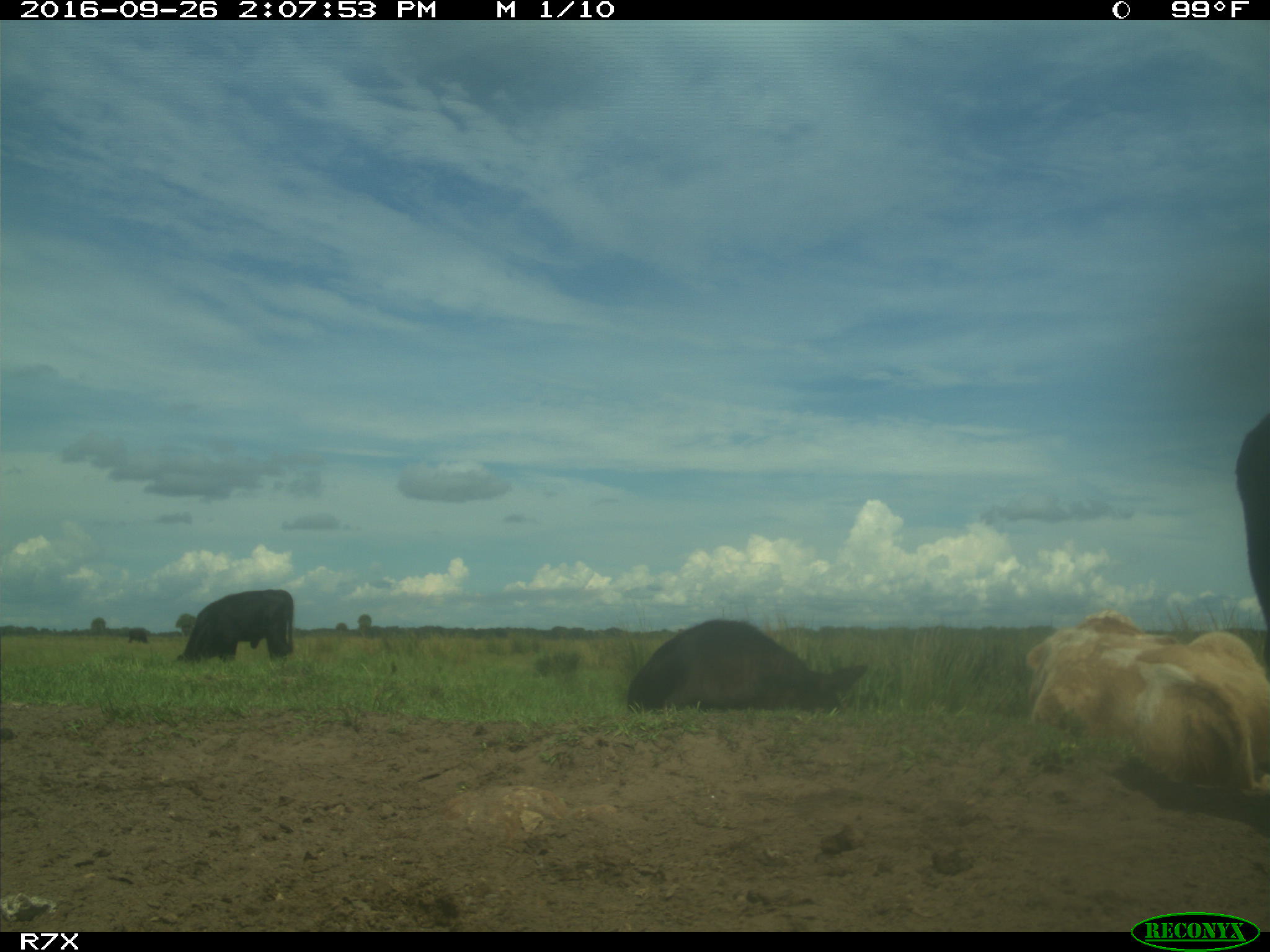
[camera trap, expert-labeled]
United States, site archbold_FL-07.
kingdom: Animalia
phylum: Chordata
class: Mammalia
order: Artiodactyla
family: Bovidae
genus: Bos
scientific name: Bos taurus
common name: domestic cow